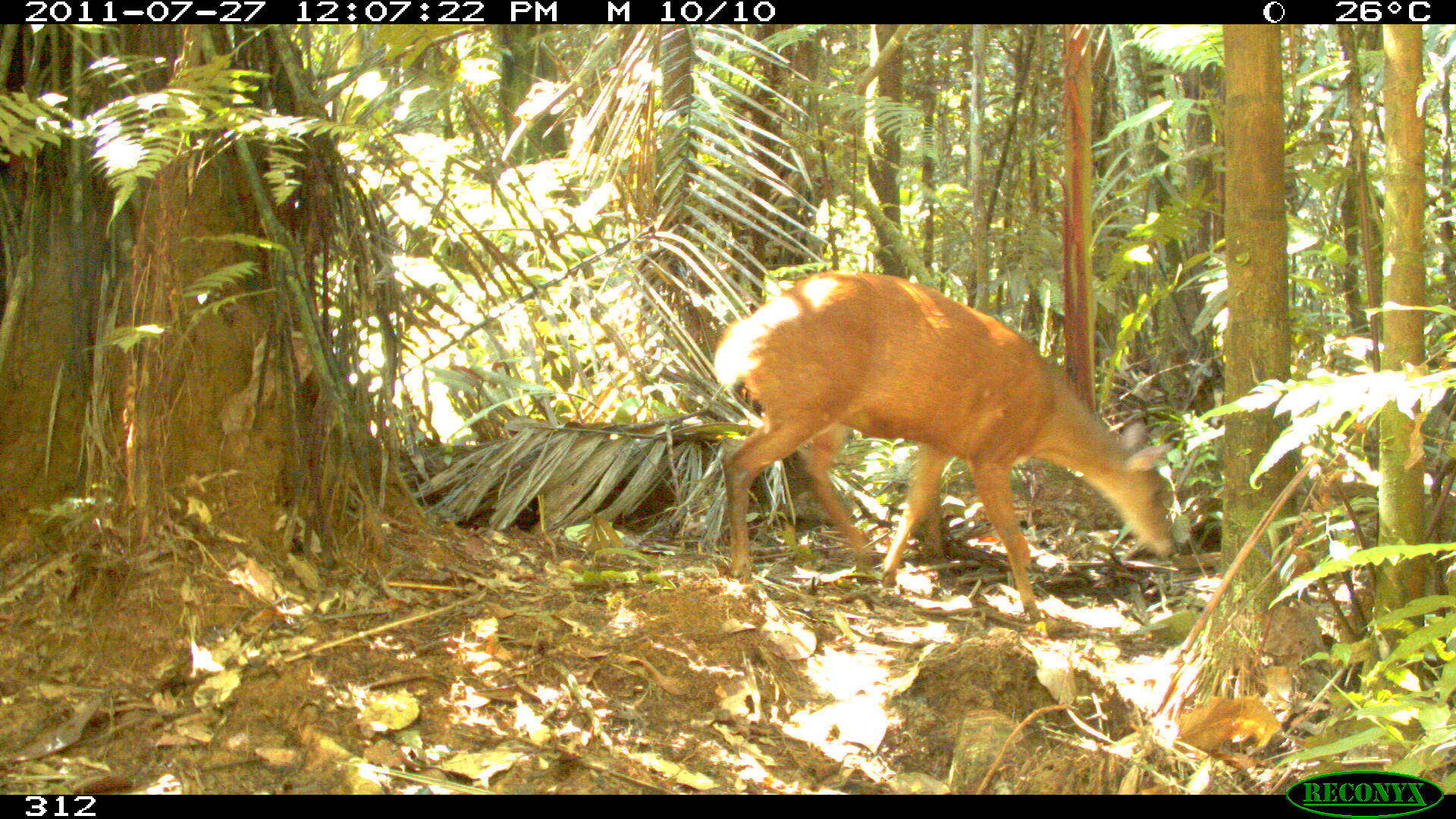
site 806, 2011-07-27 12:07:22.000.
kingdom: Animalia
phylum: Chordata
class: Mammalia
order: Artiodactyla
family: Cervidae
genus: Mazama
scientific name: Mazama americana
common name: red brocket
Mazama americana (red brocket).